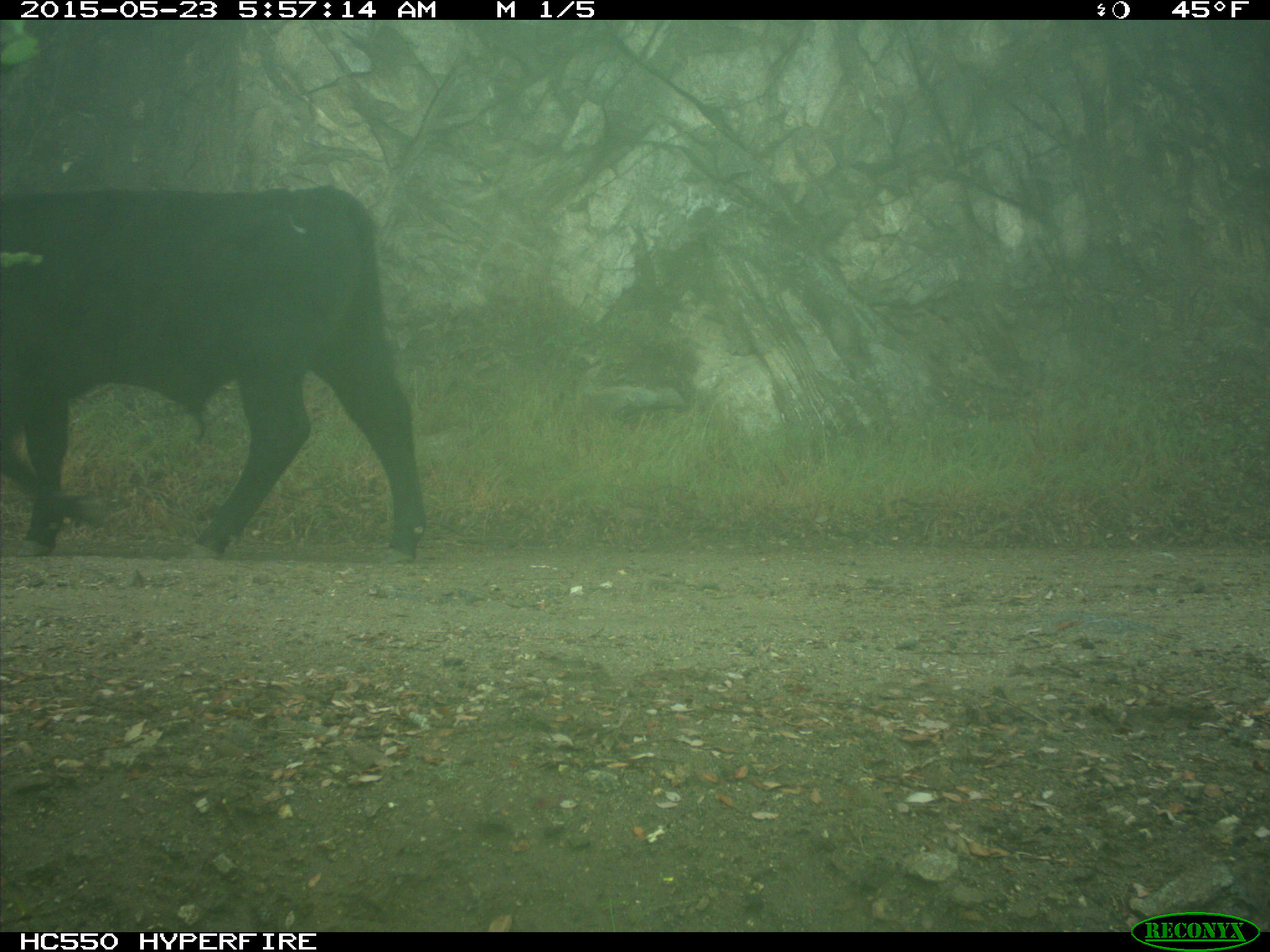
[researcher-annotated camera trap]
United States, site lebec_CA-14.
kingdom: Animalia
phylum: Chordata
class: Mammalia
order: Artiodactyla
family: Bovidae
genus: Bos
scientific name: Bos taurus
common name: domestic cow